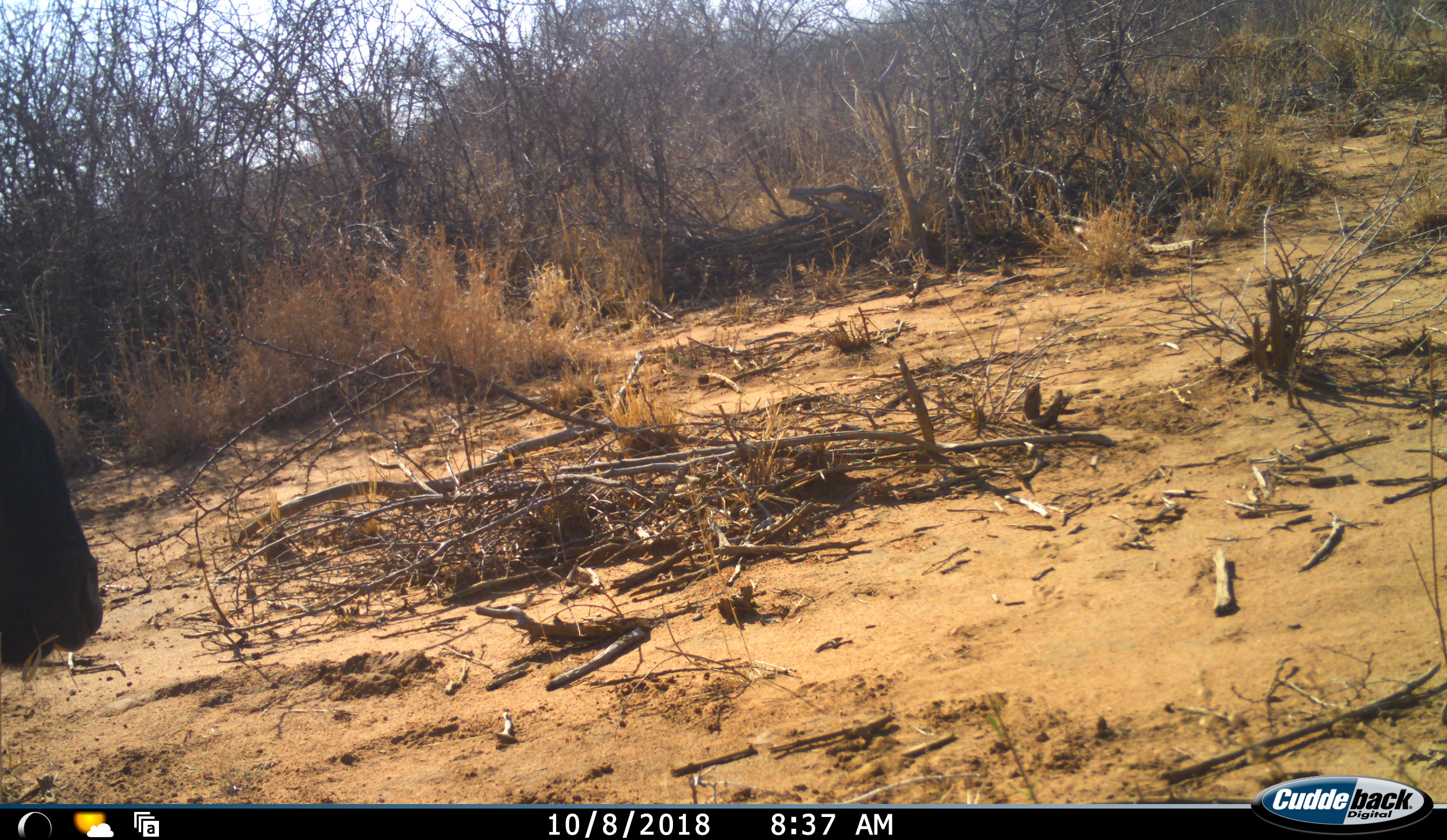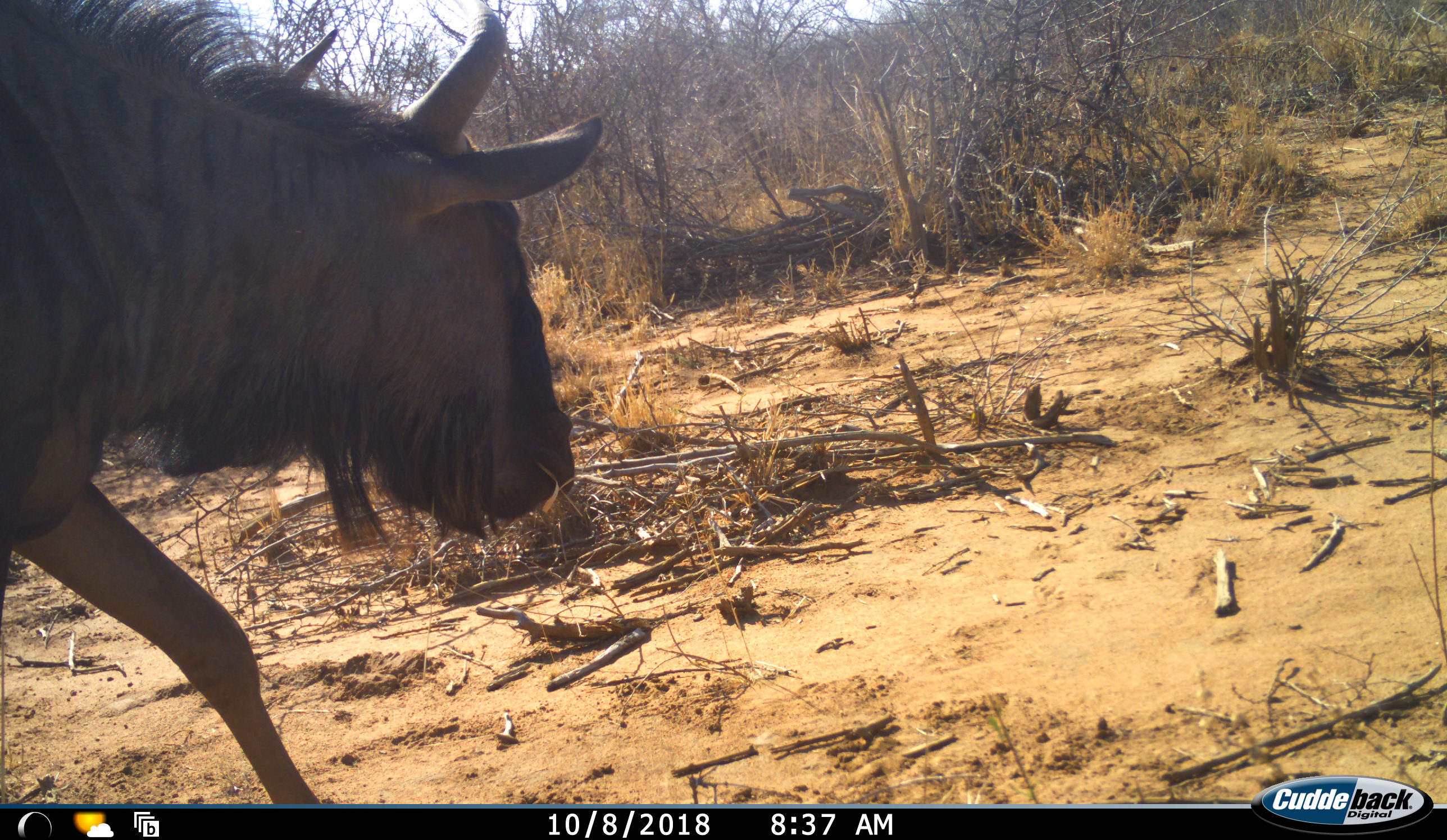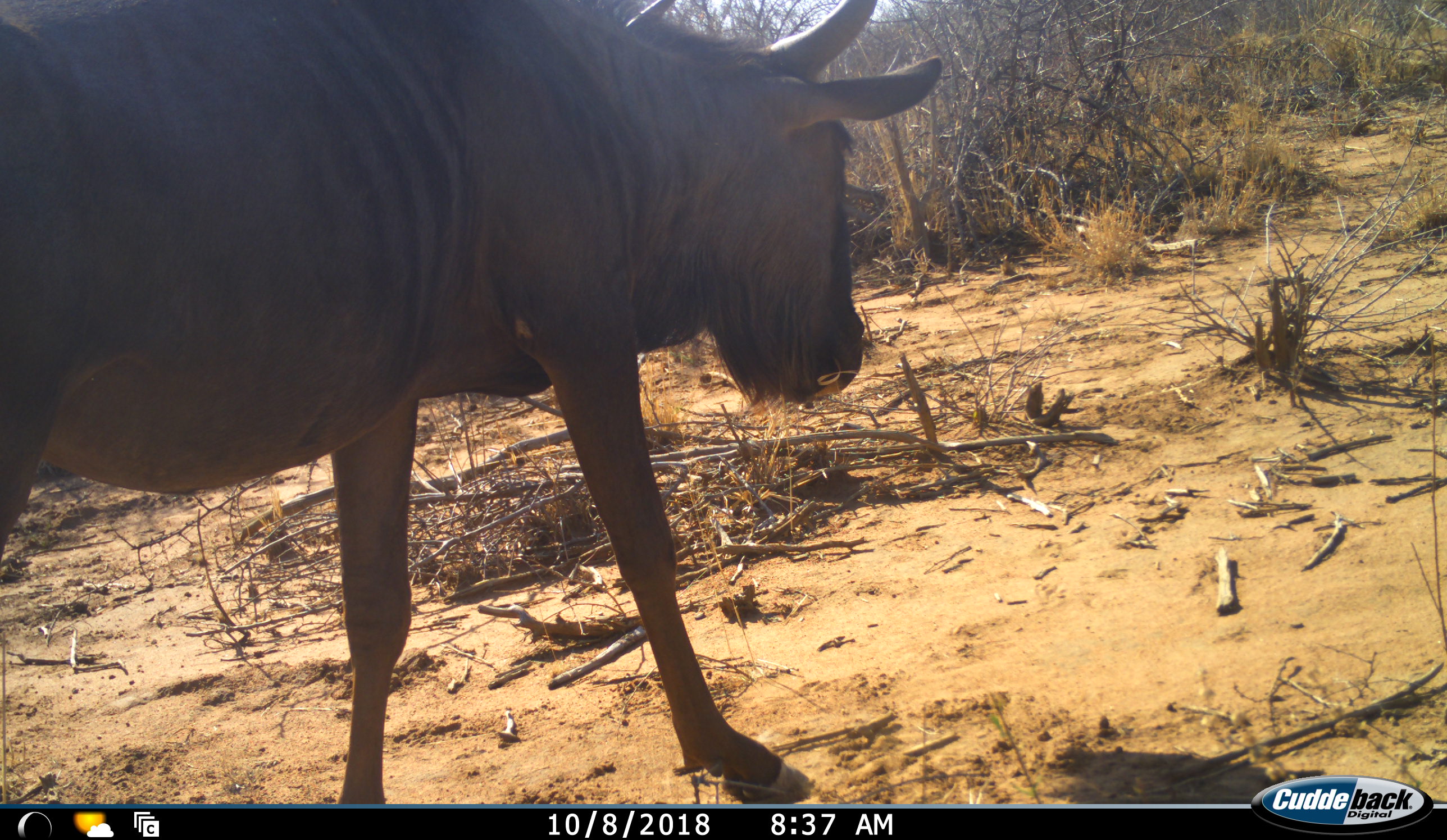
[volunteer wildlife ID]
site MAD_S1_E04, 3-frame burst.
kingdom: Animalia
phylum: Chordata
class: Mammalia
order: Artiodactyla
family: Bovidae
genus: Connochaetes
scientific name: Connochaetes taurinus taurinus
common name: blue wildebeest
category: wildebeestblue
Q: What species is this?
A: Wildebeestblue (blue wildebeest) (Connochaetes taurinus taurinus).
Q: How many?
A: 1.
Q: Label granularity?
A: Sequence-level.